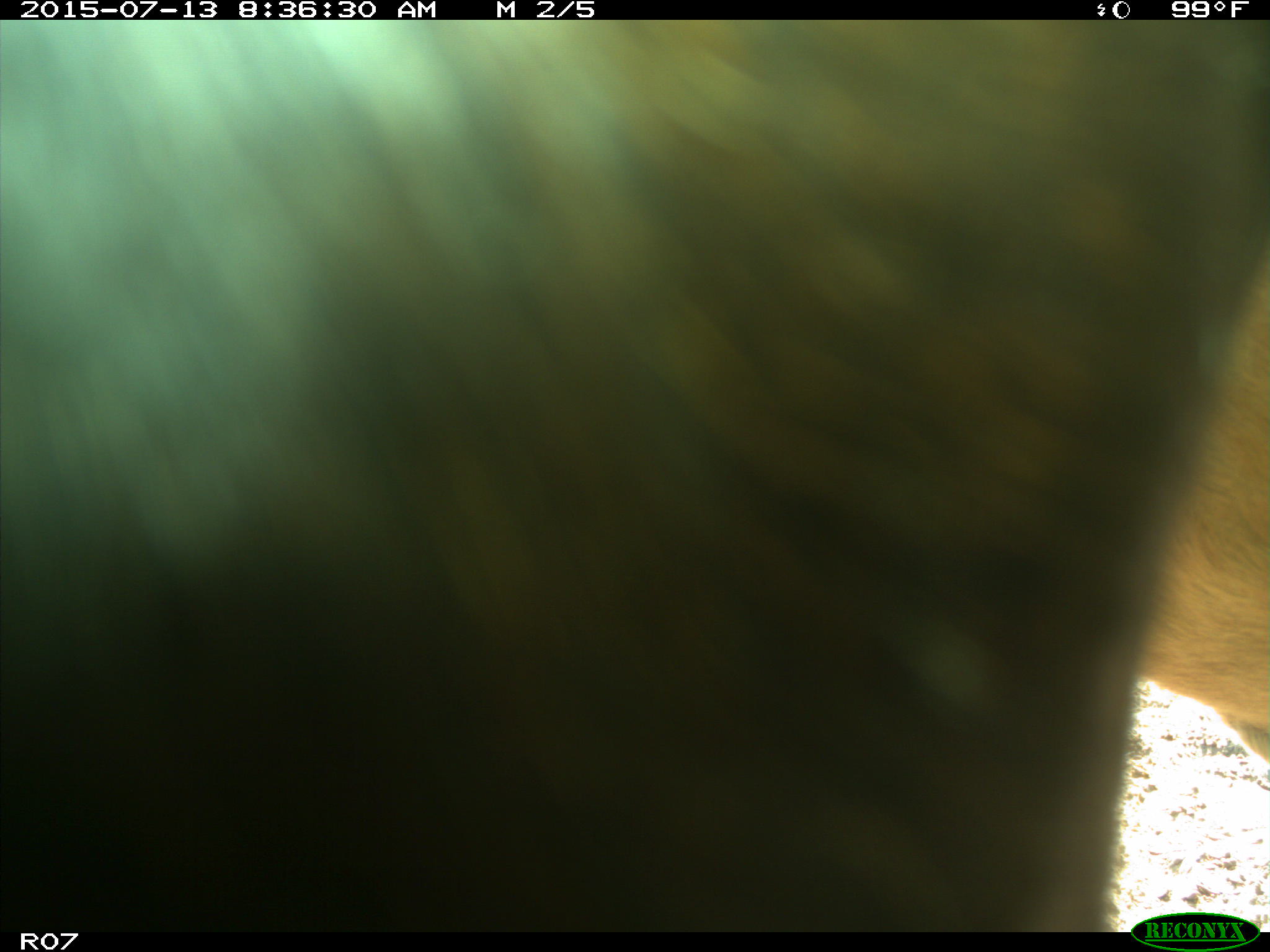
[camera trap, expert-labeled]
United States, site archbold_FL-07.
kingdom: Animalia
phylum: Chordata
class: Mammalia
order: Artiodactyla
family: Bovidae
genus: Bos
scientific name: Bos taurus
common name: domestic cow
Bos taurus (domestic cow).